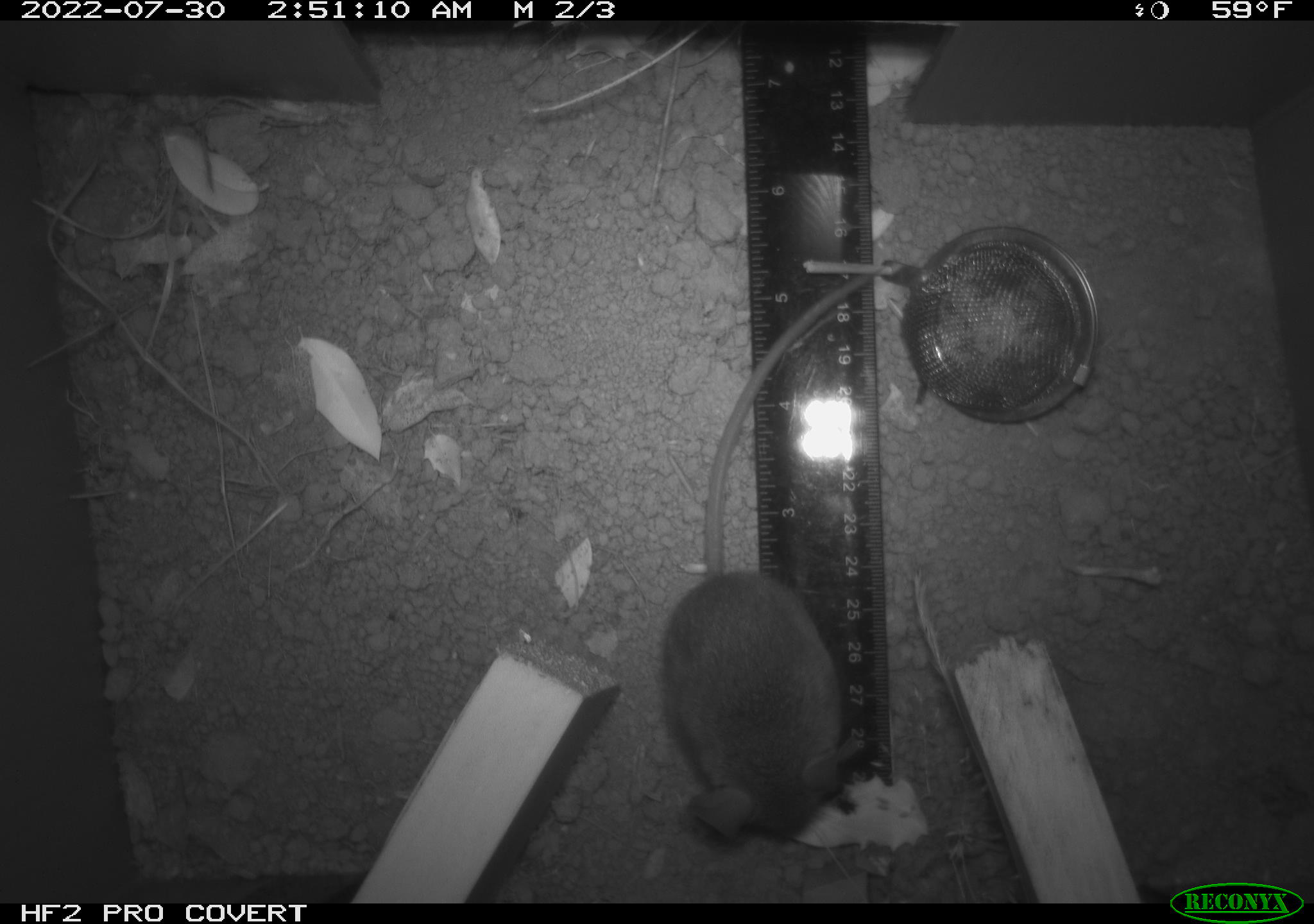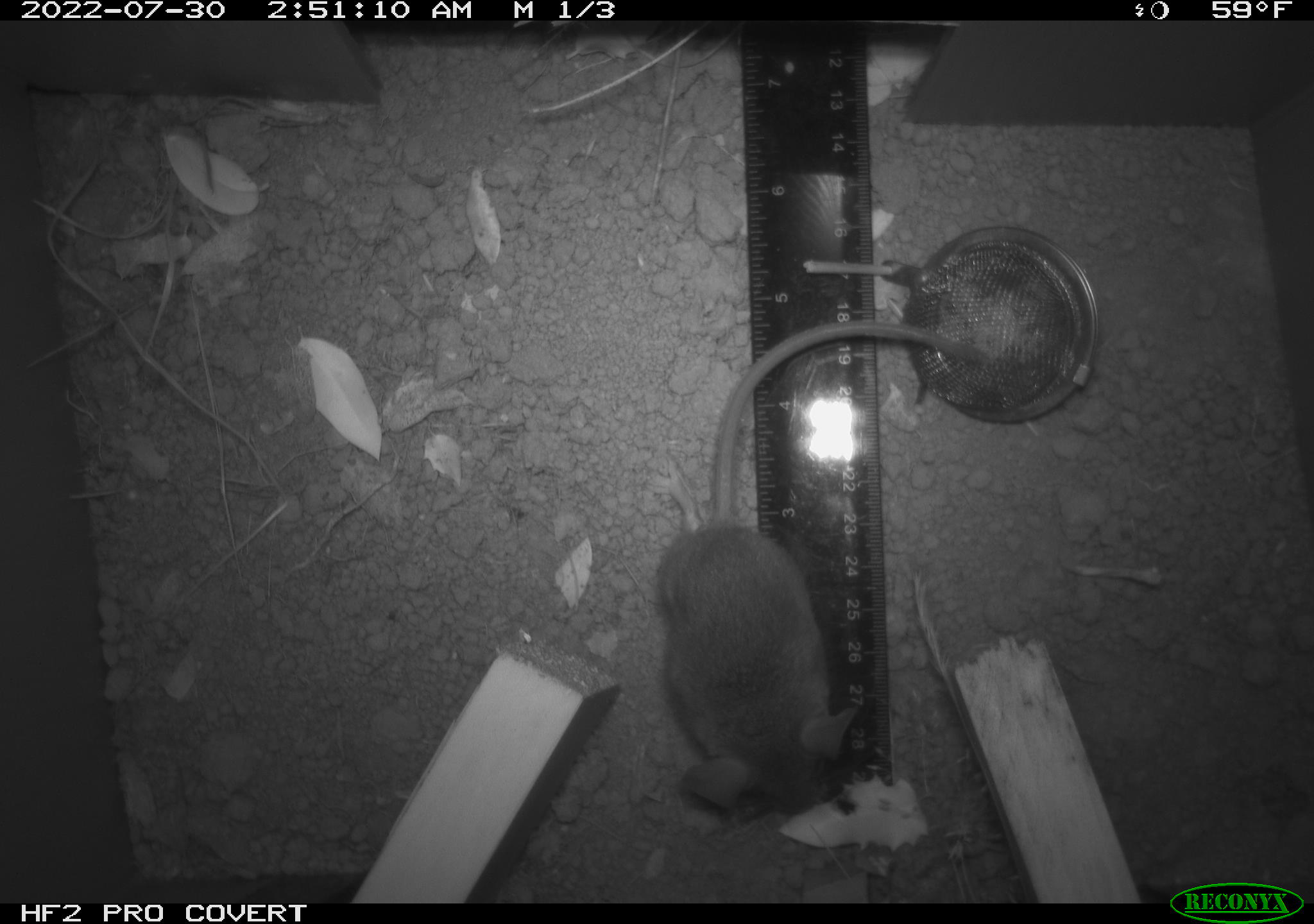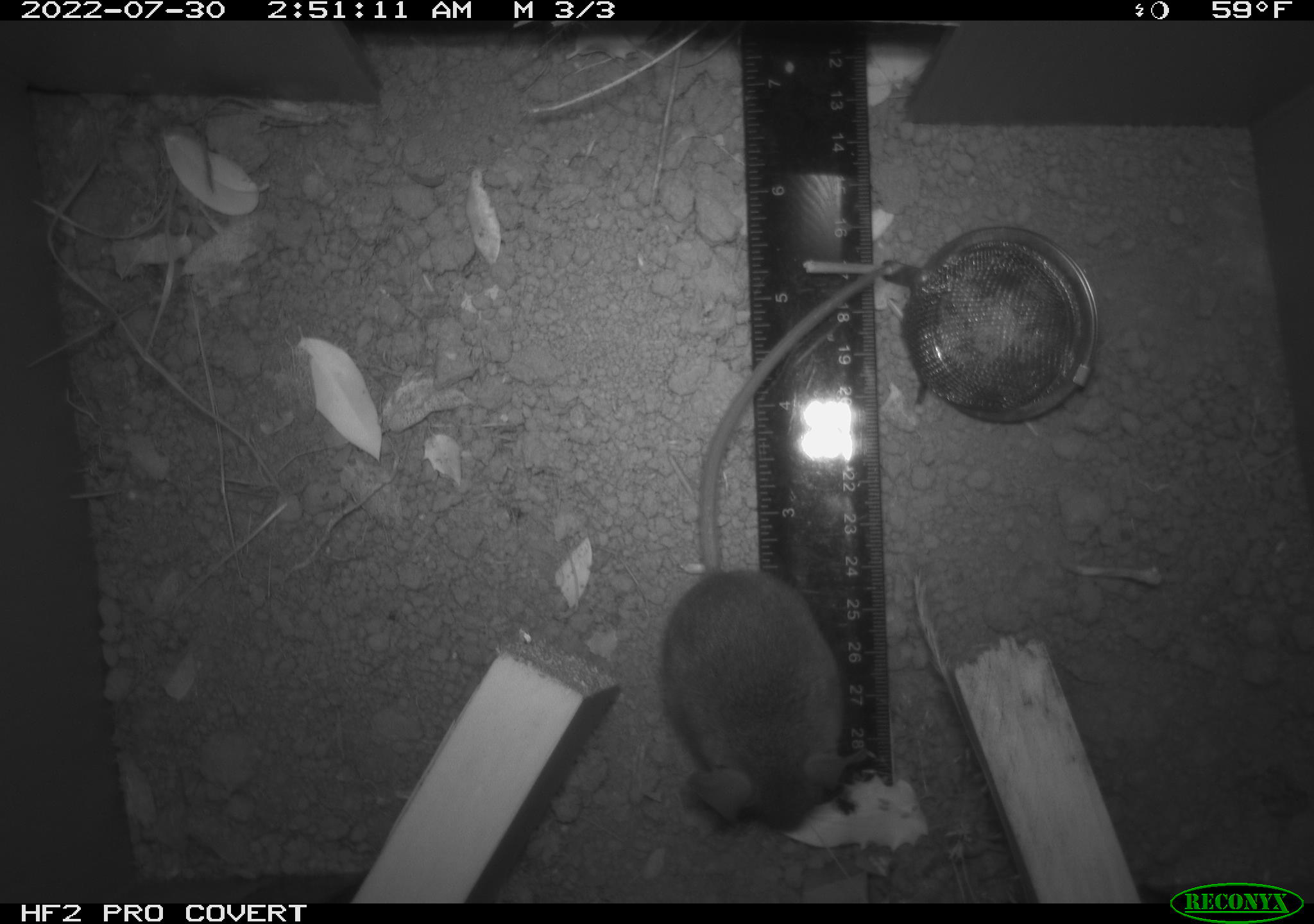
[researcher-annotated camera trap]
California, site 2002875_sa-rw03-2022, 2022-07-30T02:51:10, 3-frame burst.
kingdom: Animalia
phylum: Chordata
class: Mammalia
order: Rodentia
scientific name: Rodentia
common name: mouse species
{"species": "mouse species (Rodentia)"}